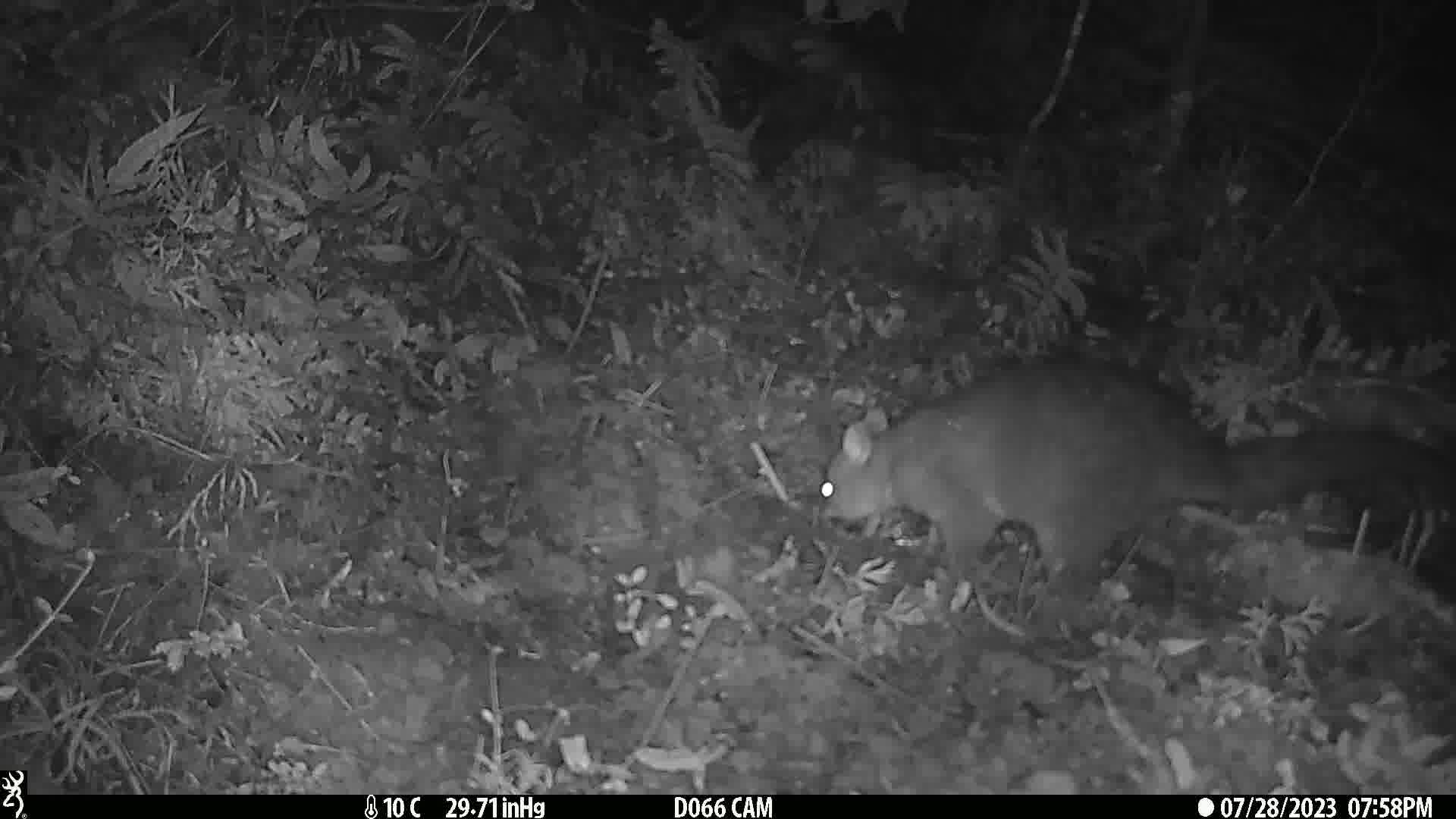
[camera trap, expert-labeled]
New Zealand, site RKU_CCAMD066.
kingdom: Animalia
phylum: Chordata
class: Mammalia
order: Diprotodontia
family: Phalangeridae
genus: Trichosurus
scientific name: Trichosurus vulpecula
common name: common brushtail possum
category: possum